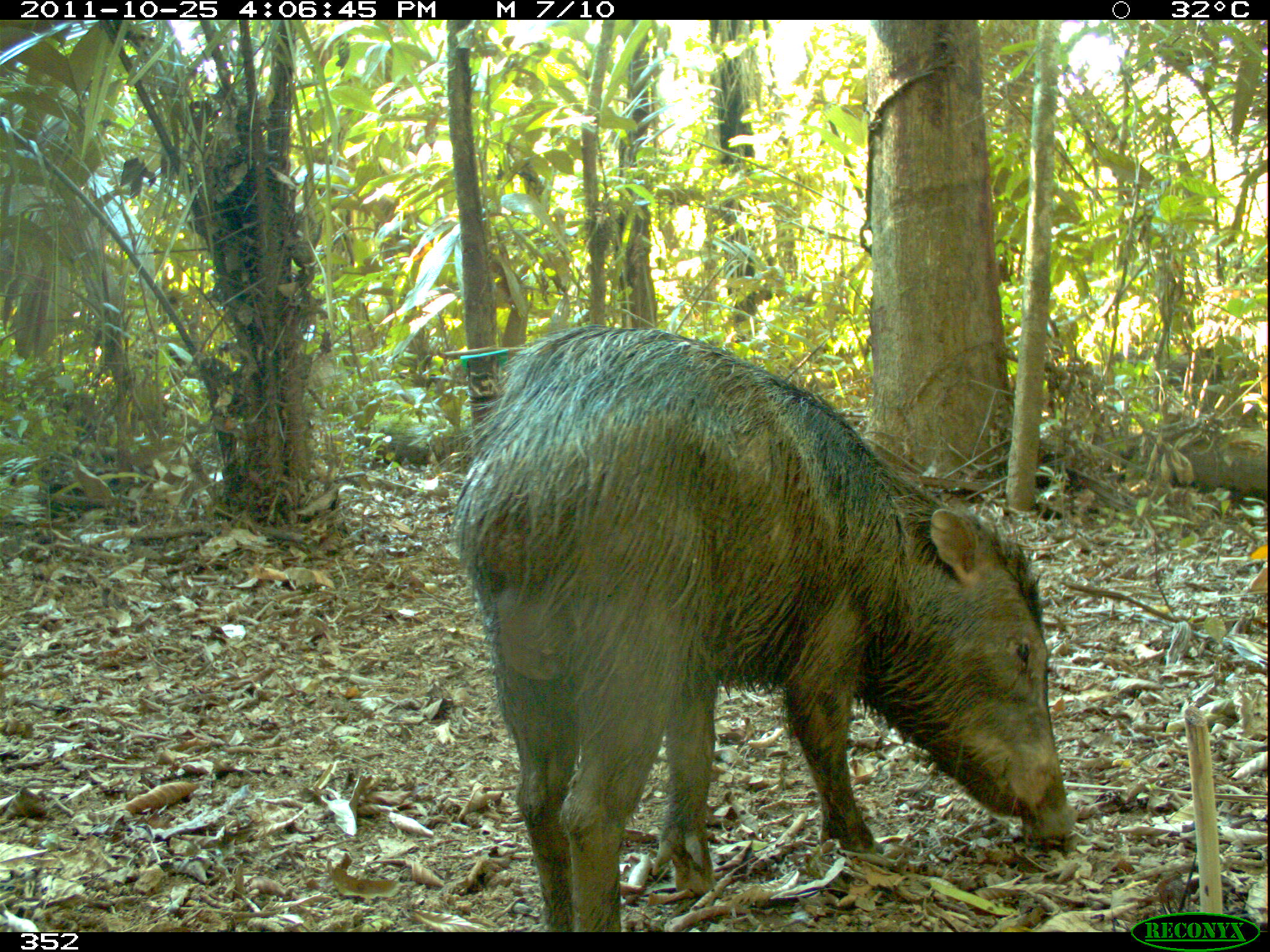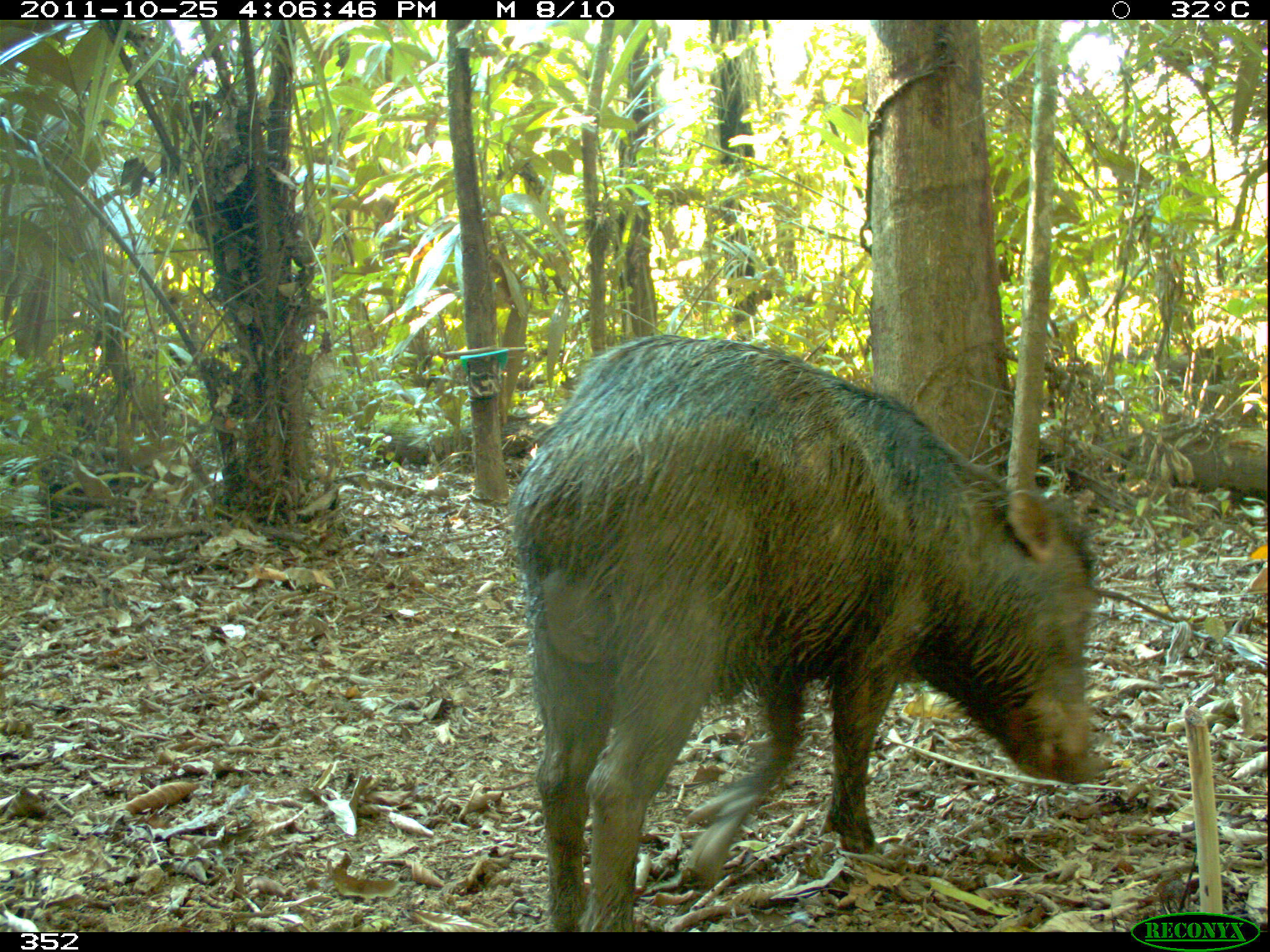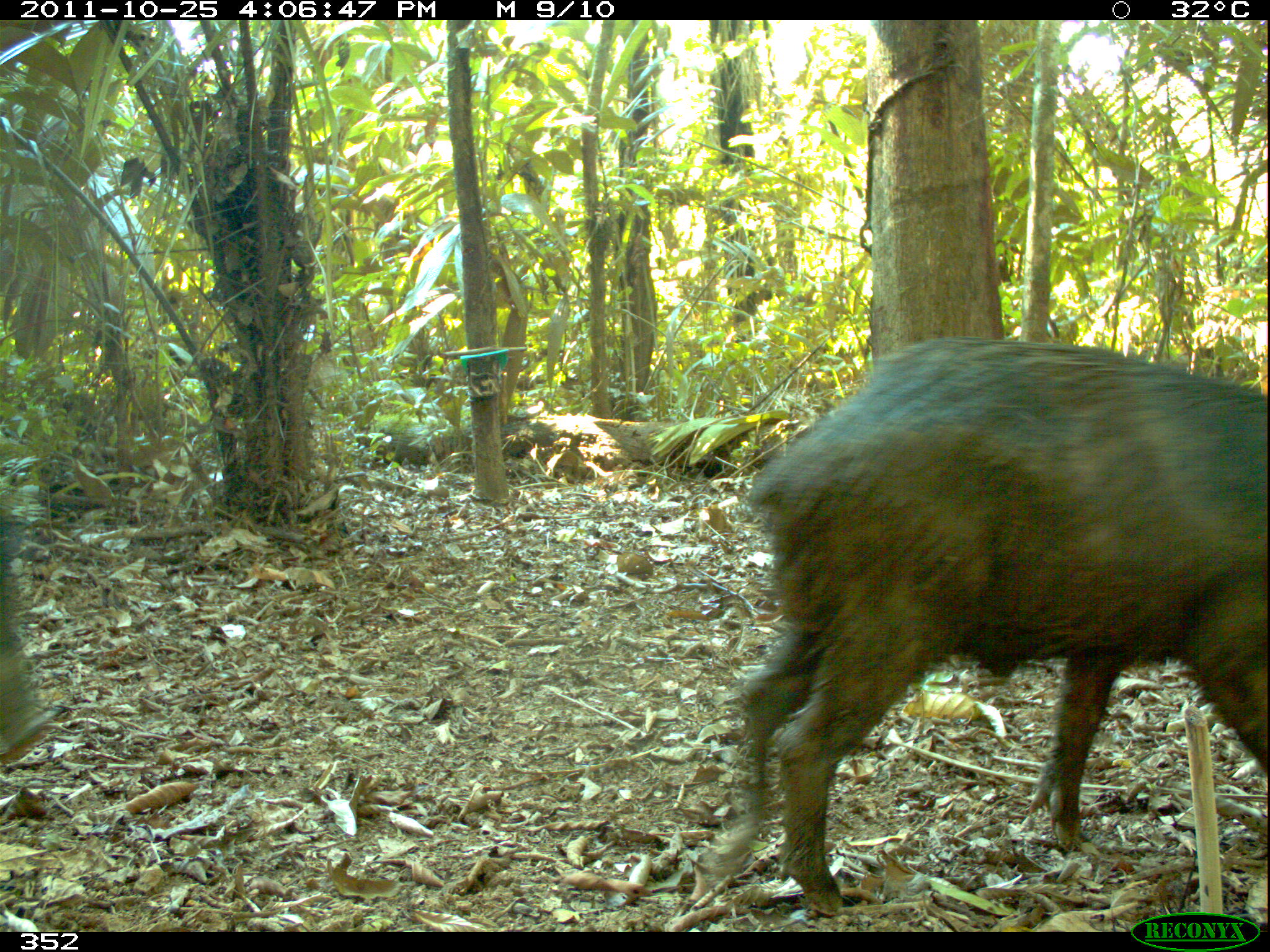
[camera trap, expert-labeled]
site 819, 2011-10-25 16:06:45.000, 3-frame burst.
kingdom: Animalia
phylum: Chordata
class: Mammalia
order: Artiodactyla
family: Tayassuidae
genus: Tayassu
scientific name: Tayassu pecari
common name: white-lipped peccary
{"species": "Tayassu pecari (white-lipped peccary)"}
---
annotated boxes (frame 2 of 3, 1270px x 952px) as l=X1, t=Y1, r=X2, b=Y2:
tayassu pecari: l=508, t=332, r=1096, b=931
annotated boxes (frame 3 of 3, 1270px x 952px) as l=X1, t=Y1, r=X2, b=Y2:
tayassu pecari: l=725, t=333, r=1270, b=918